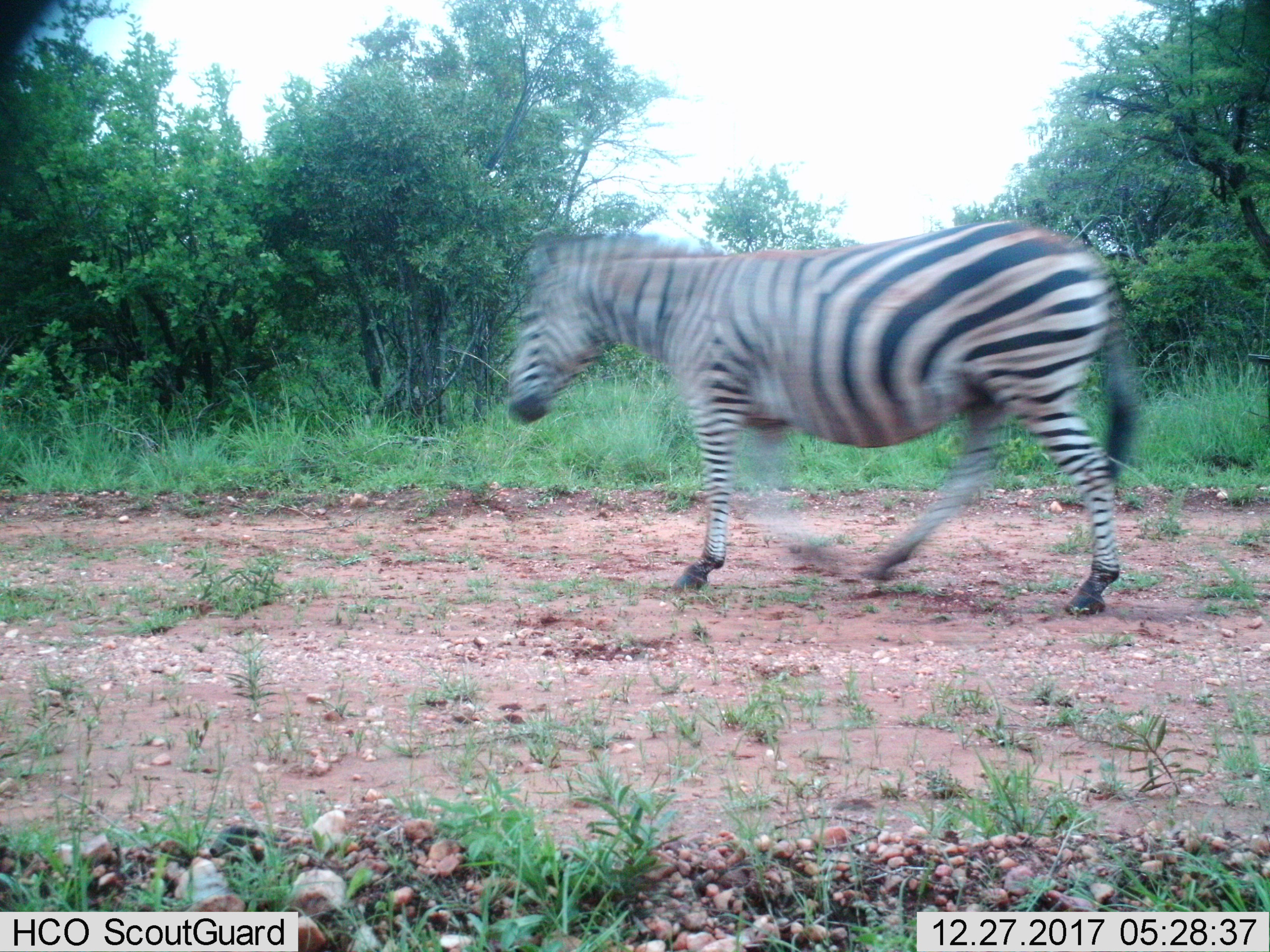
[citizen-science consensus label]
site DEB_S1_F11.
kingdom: Animalia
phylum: Chordata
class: Mammalia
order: Perissodactyla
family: Equidae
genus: Equus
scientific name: Equus quagga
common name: plains zebra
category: zebraplains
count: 1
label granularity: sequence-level